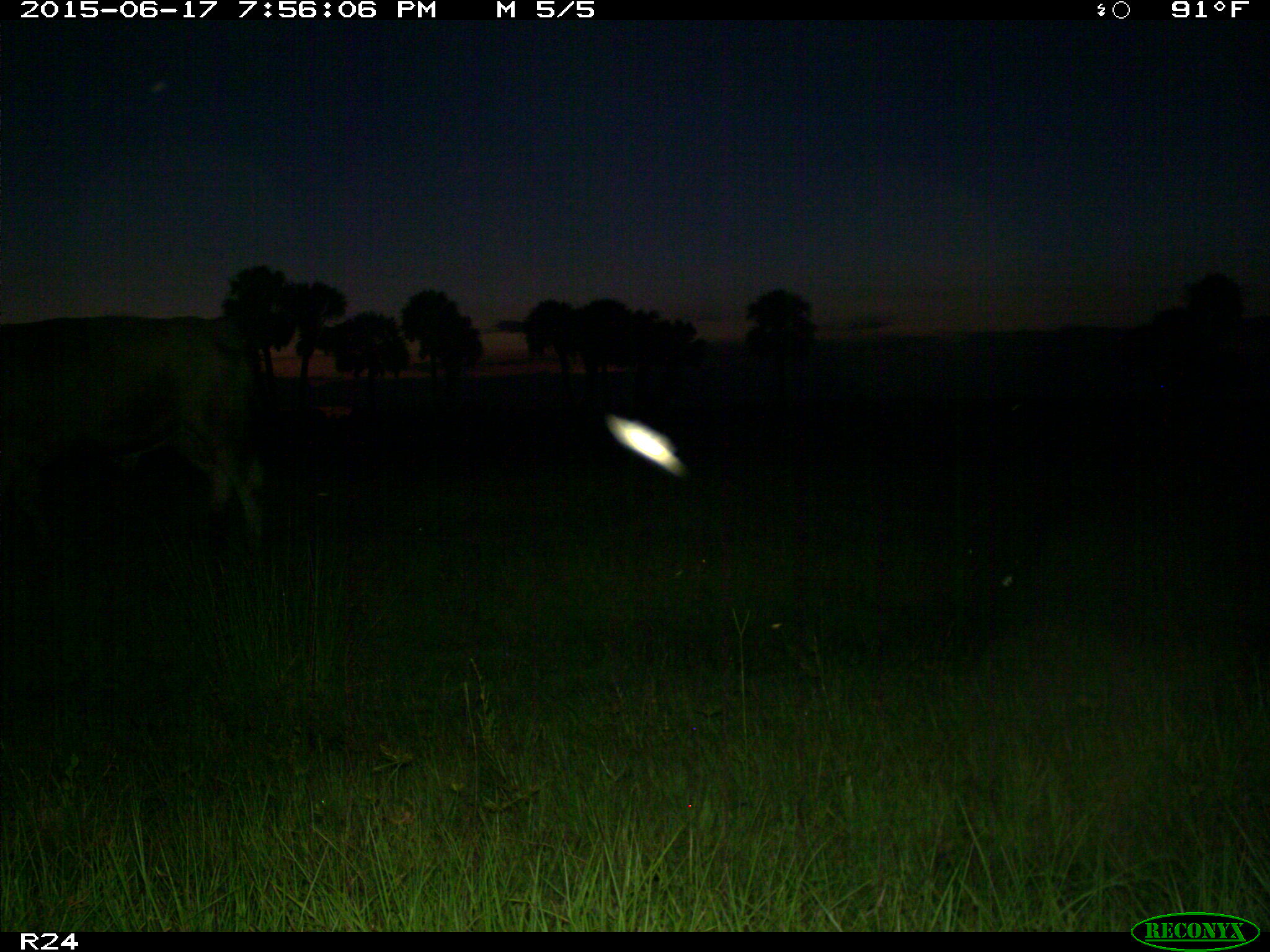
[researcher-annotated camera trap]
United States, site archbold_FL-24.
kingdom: Animalia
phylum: Chordata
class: Mammalia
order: Artiodactyla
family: Bovidae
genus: Bos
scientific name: Bos taurus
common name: domestic cow